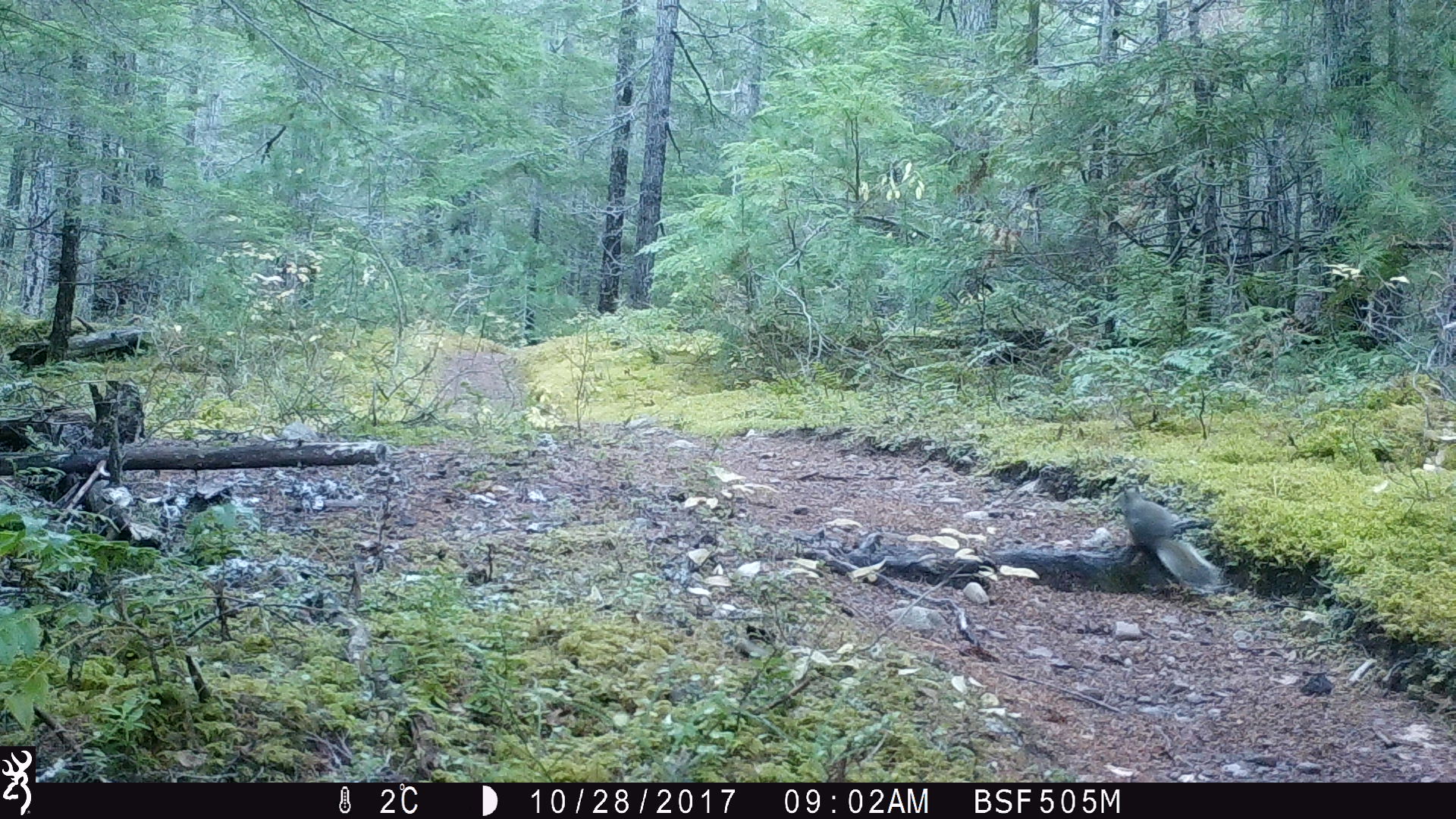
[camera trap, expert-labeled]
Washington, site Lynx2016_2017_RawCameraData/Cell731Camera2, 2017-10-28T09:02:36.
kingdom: Animalia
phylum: Chordata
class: Mammalia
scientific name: Mammalia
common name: small mammal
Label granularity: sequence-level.